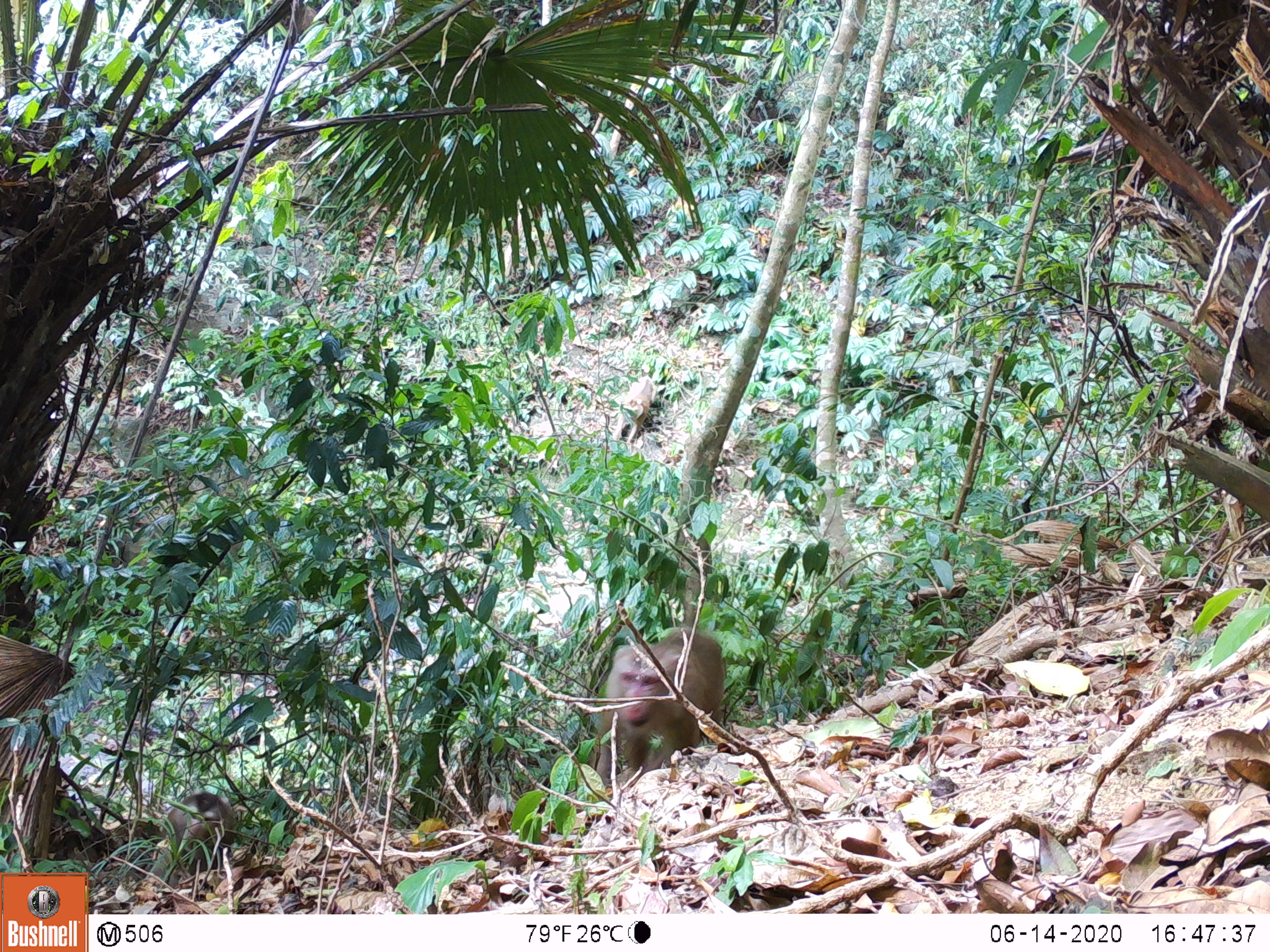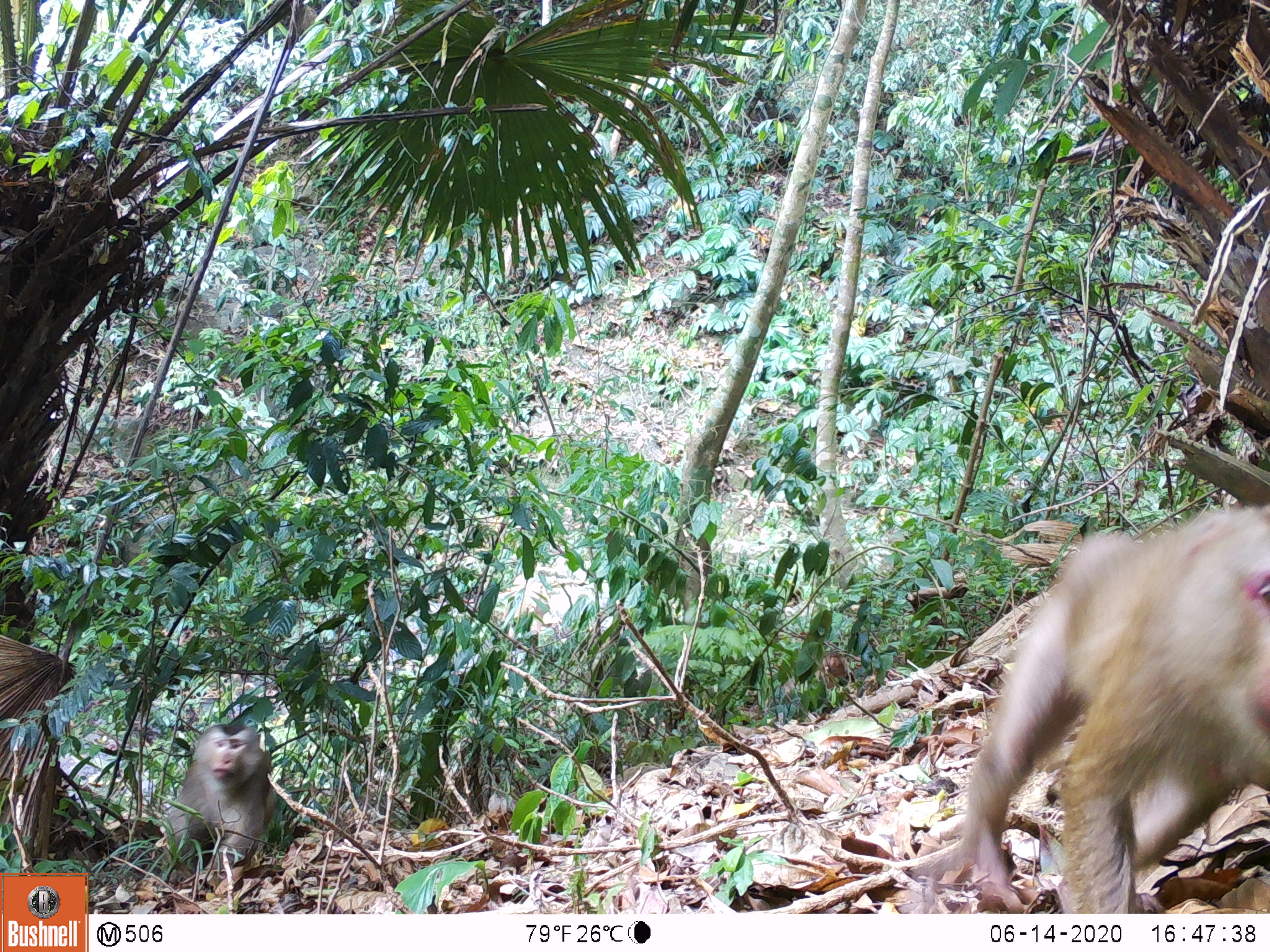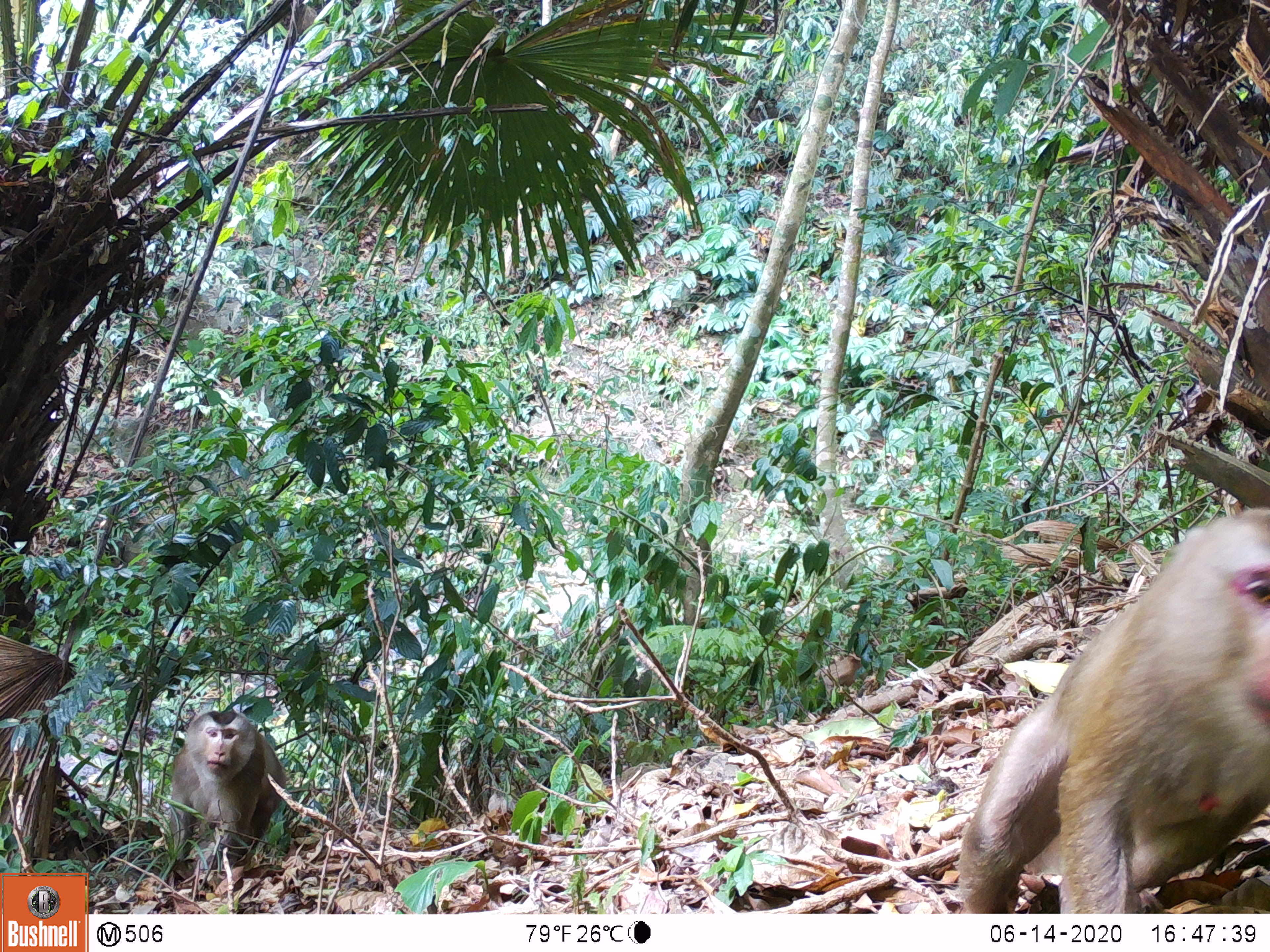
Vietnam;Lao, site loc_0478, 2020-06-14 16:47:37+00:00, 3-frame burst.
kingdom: Animalia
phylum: Chordata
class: Mammalia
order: Primates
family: Cercopithecidae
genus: Macaca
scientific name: Macaca nemestrina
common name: pig-tailed macaque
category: pig tailed macaque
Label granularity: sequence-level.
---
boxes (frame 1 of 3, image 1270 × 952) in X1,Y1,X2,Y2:
pig tailed macaque: 592,629,725,786; 144,790,235,890; 611,375,657,453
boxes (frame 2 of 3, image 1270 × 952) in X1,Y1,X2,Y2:
pig tailed macaque: 916,500,1270,914; 162,722,276,871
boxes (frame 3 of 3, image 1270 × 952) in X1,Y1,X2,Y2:
pig tailed macaque: 958,506,1270,914; 168,710,285,875